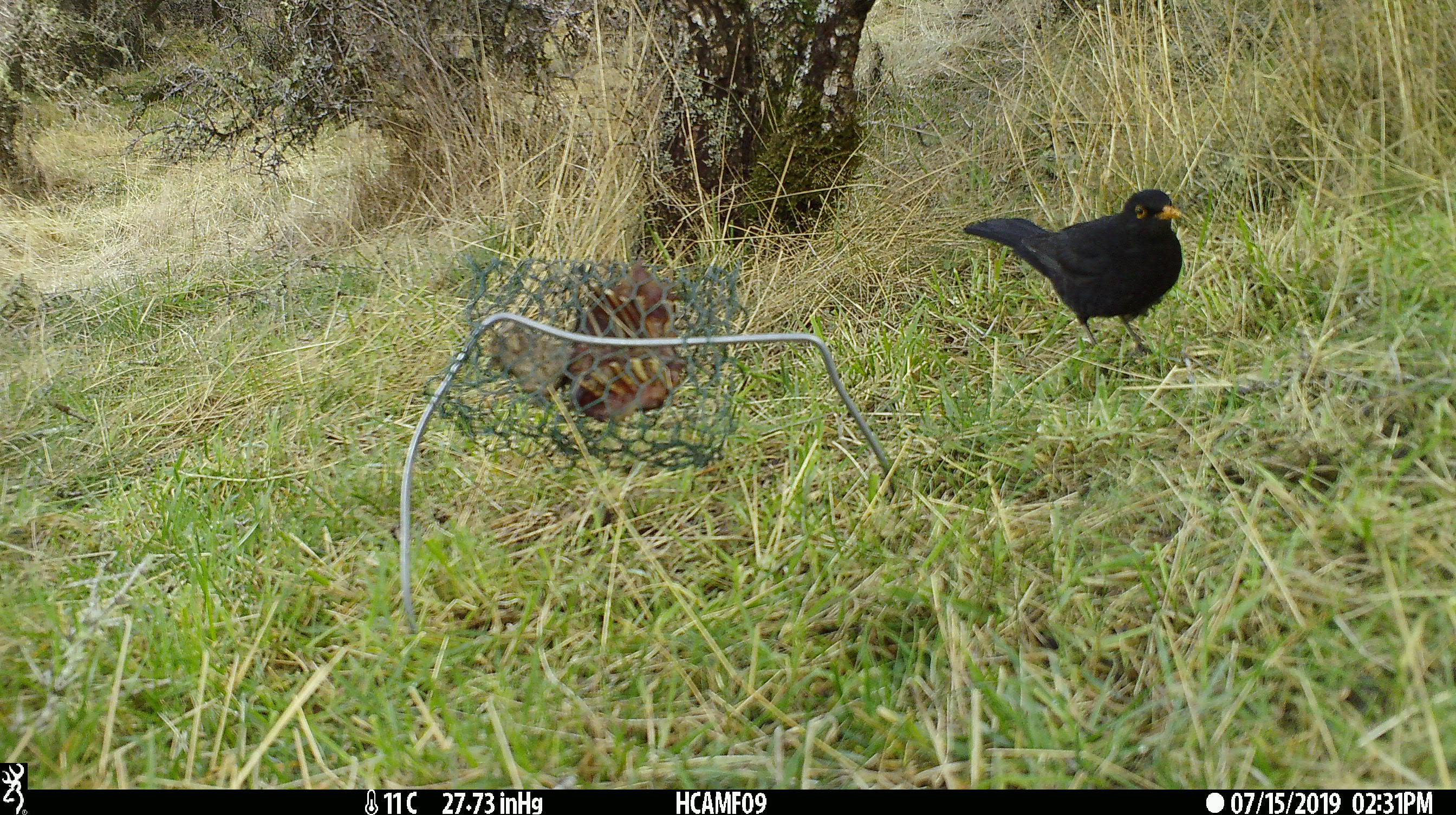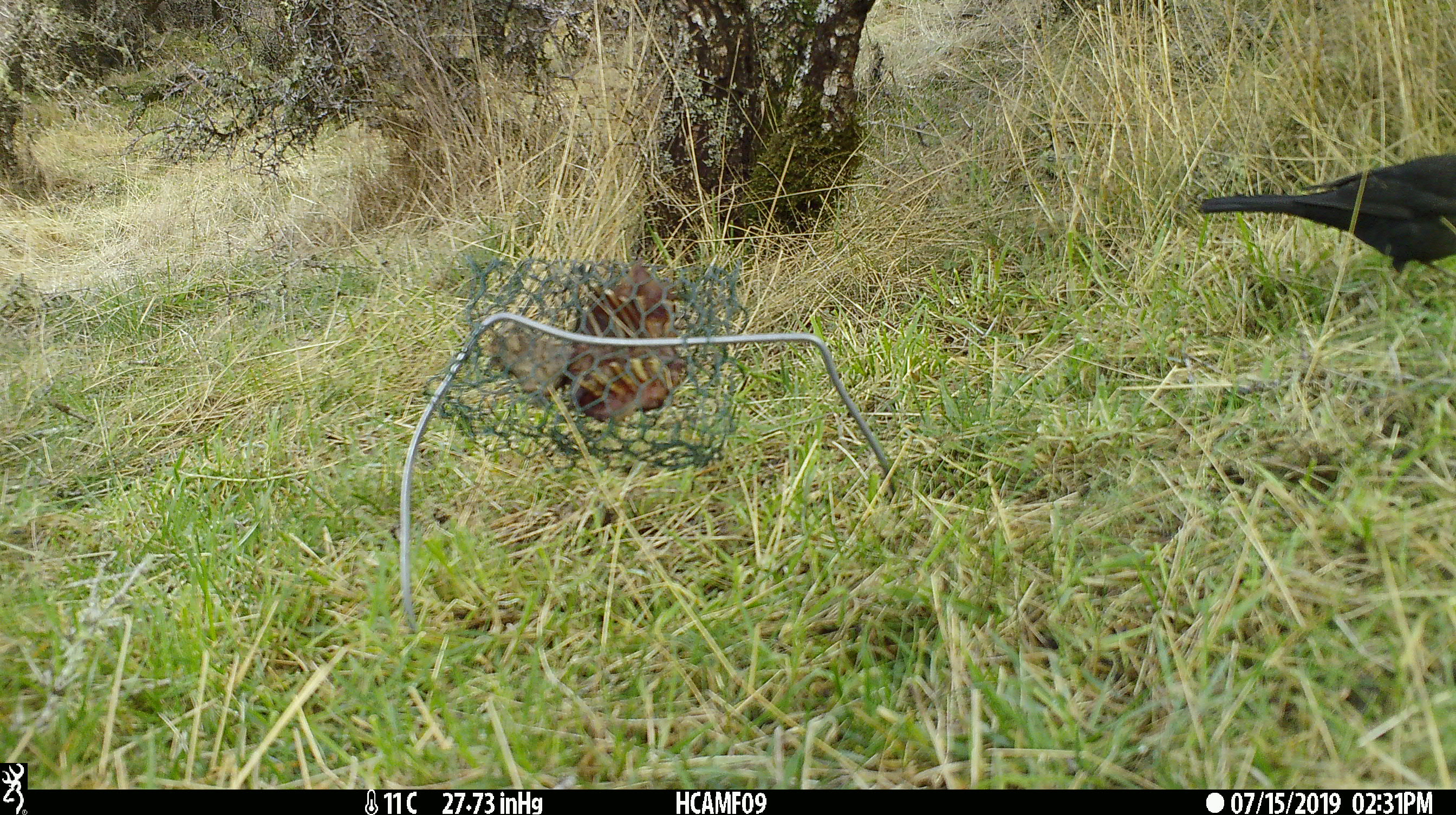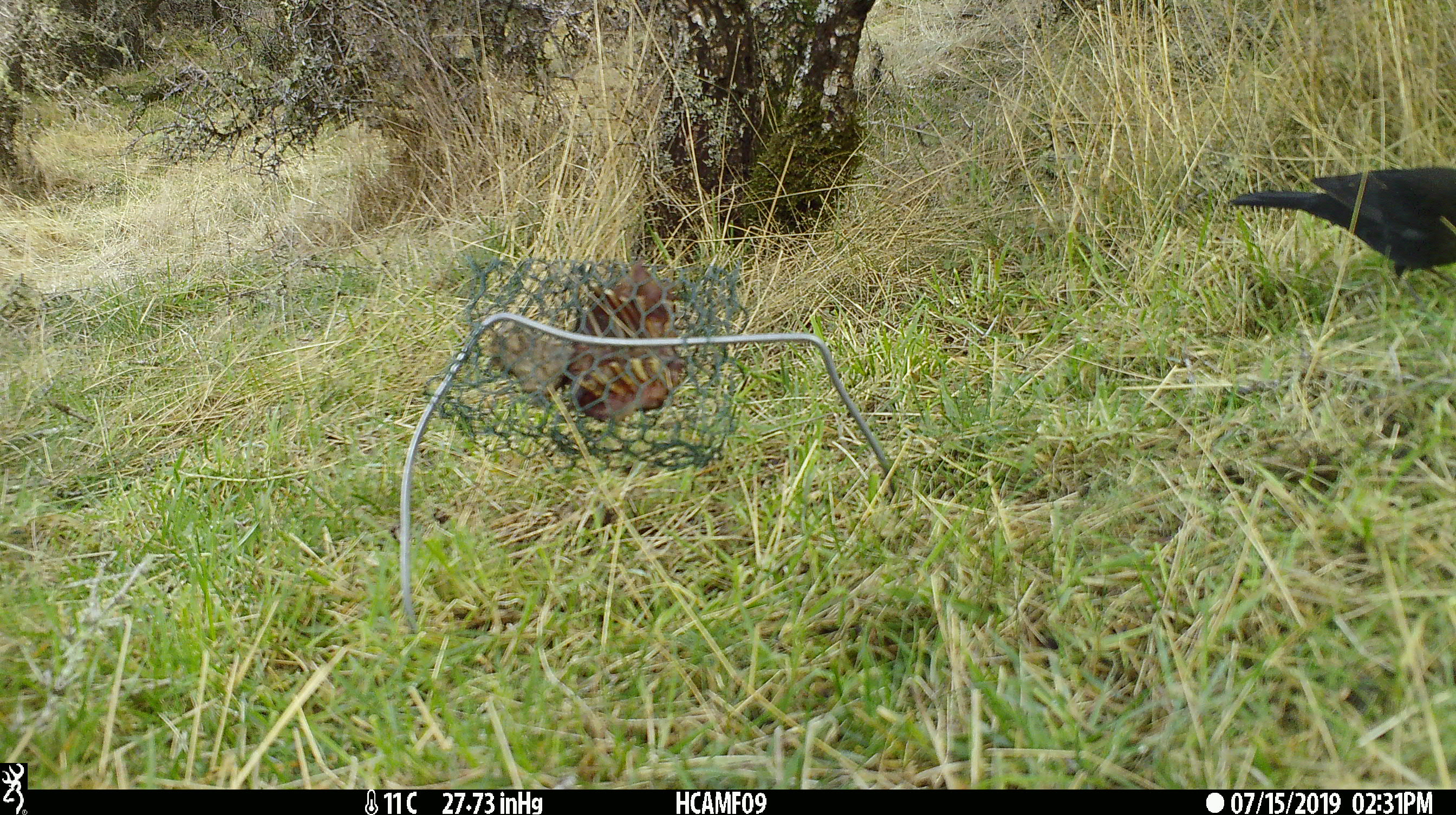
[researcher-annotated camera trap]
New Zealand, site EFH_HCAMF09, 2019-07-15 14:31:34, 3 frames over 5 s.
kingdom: Animalia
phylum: Chordata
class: Aves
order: Passeriformes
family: Turdidae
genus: Turdus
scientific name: Turdus merula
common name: eurasian blackbird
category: blackbird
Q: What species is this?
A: Blackbird (eurasian blackbird) (Turdus merula).